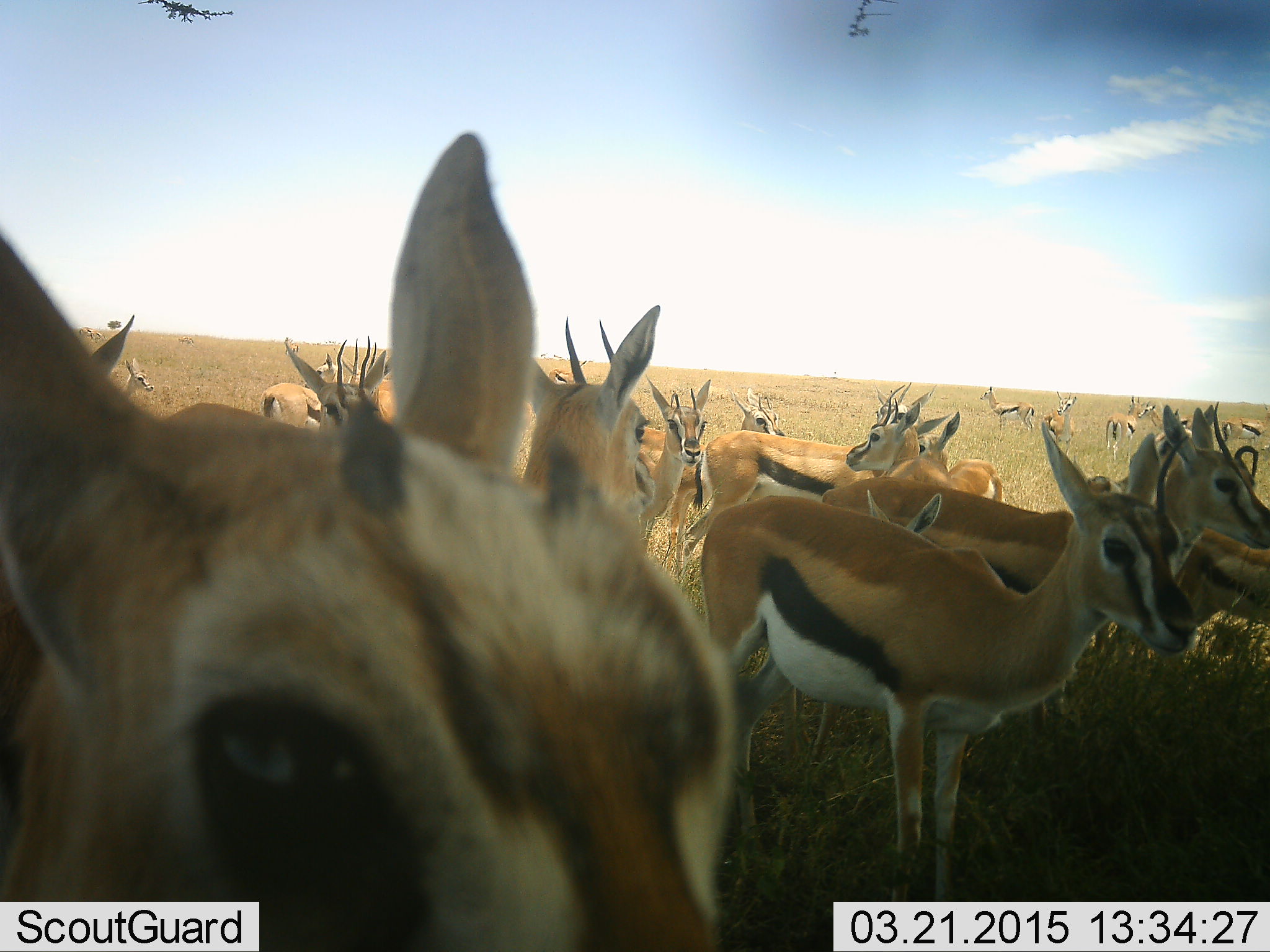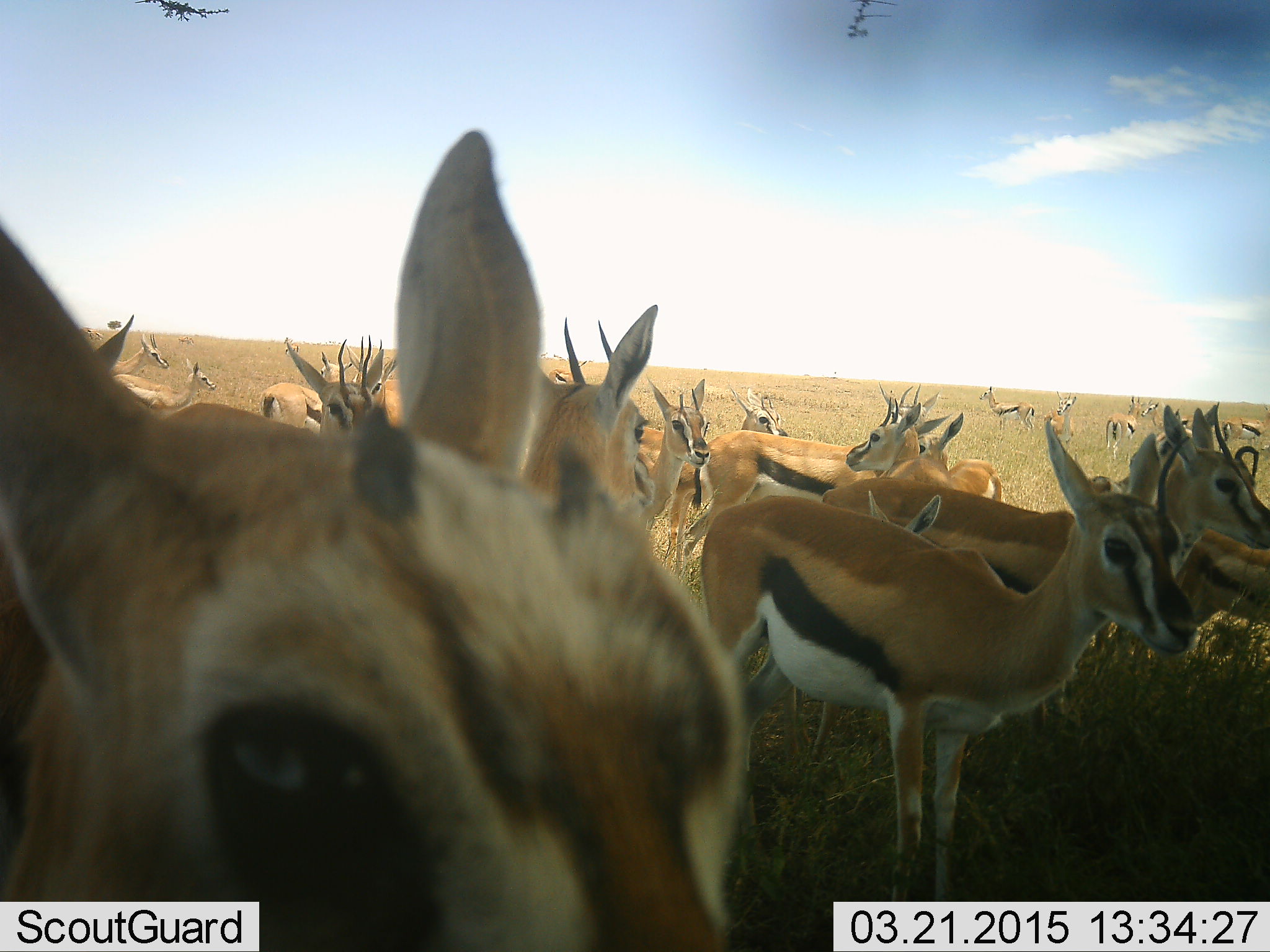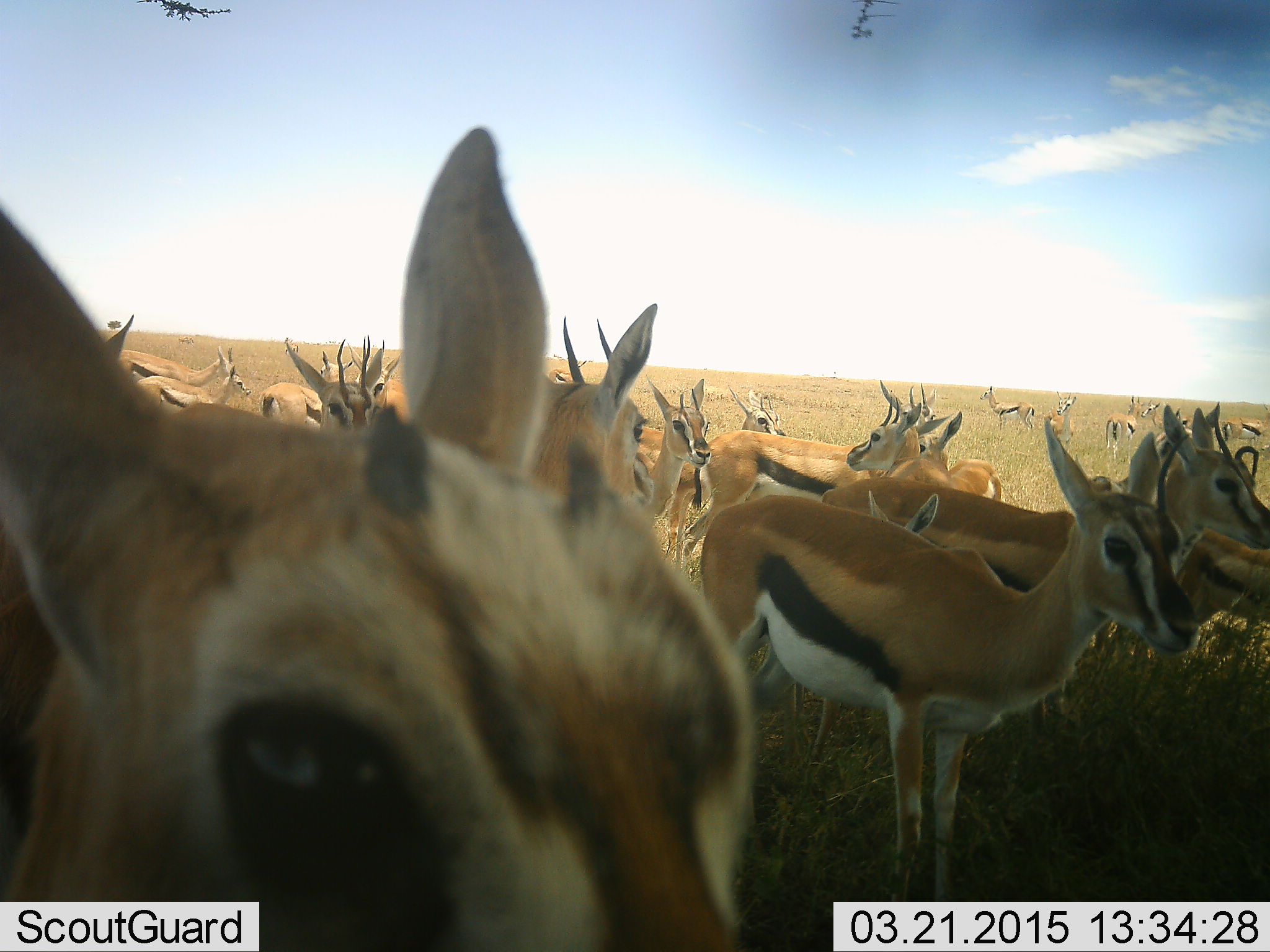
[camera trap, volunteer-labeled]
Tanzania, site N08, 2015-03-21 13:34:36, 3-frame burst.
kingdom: Animalia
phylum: Chordata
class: Mammalia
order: Artiodactyla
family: Bovidae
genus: Eudorcas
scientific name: Eudorcas thomsonii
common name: thomson's gazelle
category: gazellethomsons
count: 11-50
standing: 100%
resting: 0%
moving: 10%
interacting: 0%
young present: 10%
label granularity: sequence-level